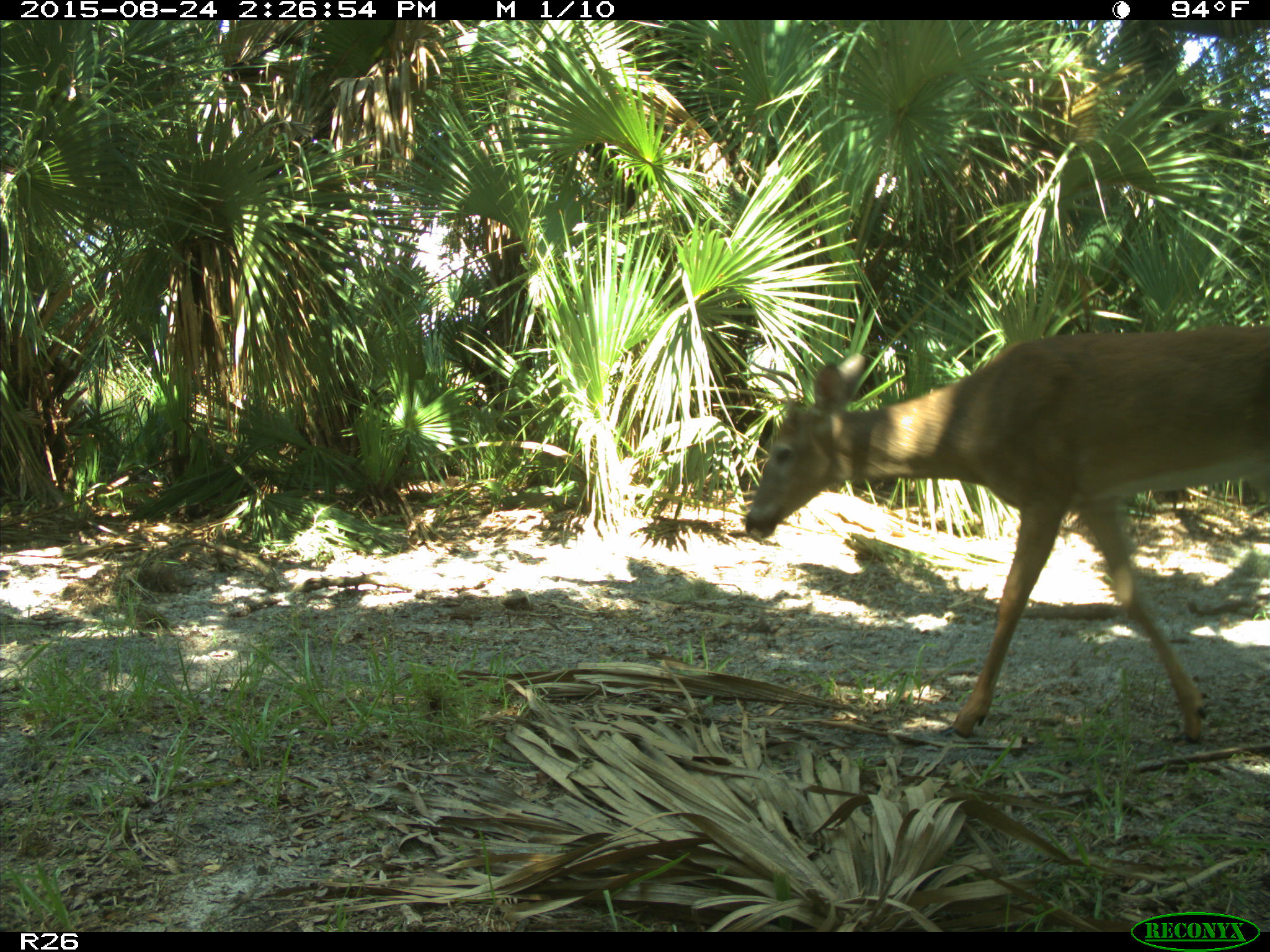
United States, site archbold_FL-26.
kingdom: Animalia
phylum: Chordata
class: Mammalia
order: Artiodactyla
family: Cervidae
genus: Odocoileus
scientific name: Odocoileus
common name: deer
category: unidentified deer